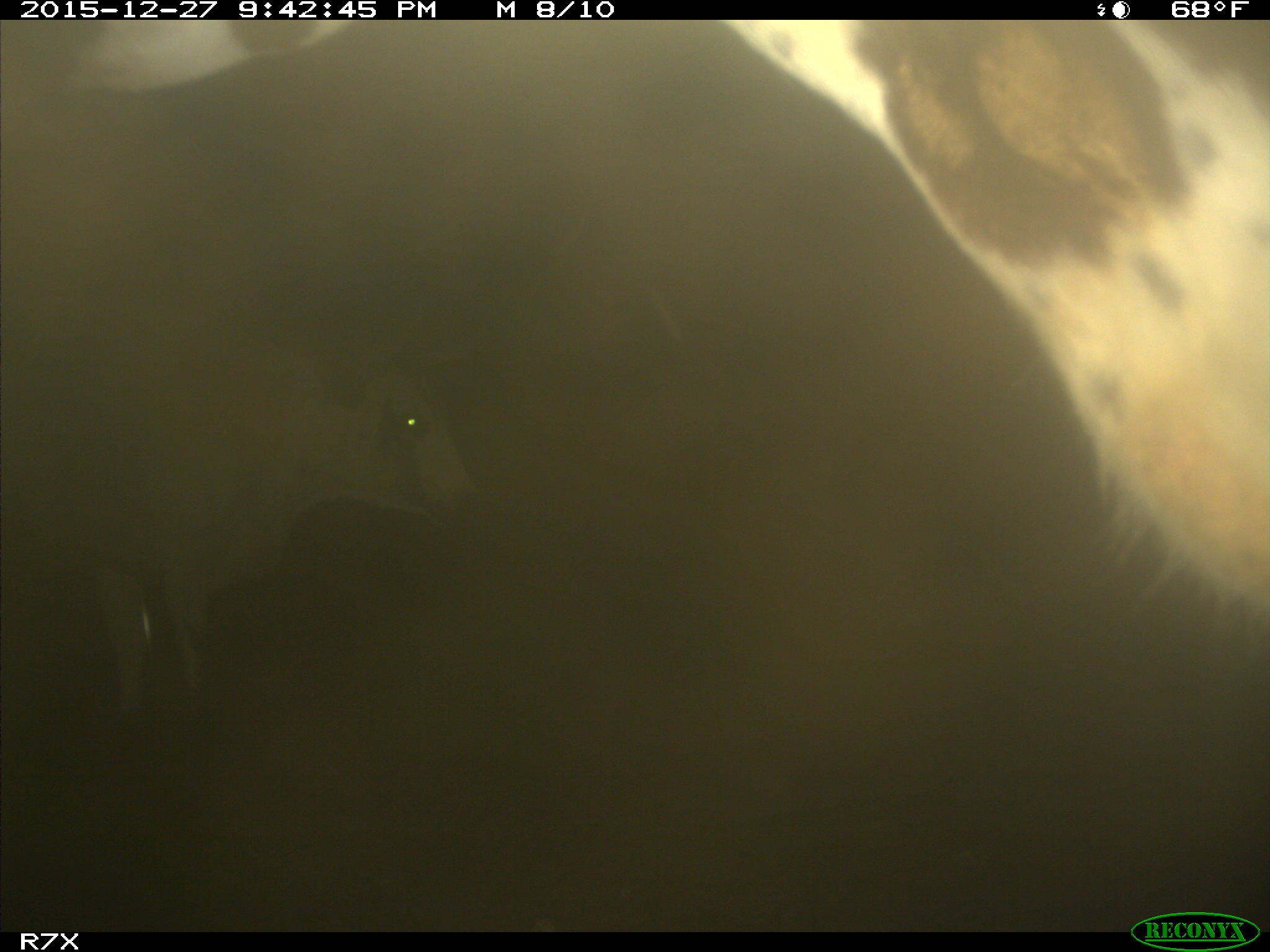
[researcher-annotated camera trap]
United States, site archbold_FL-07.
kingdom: Animalia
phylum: Chordata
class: Mammalia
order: Artiodactyla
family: Bovidae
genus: Bos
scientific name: Bos taurus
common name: domestic cow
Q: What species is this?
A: Bos taurus (domestic cow).